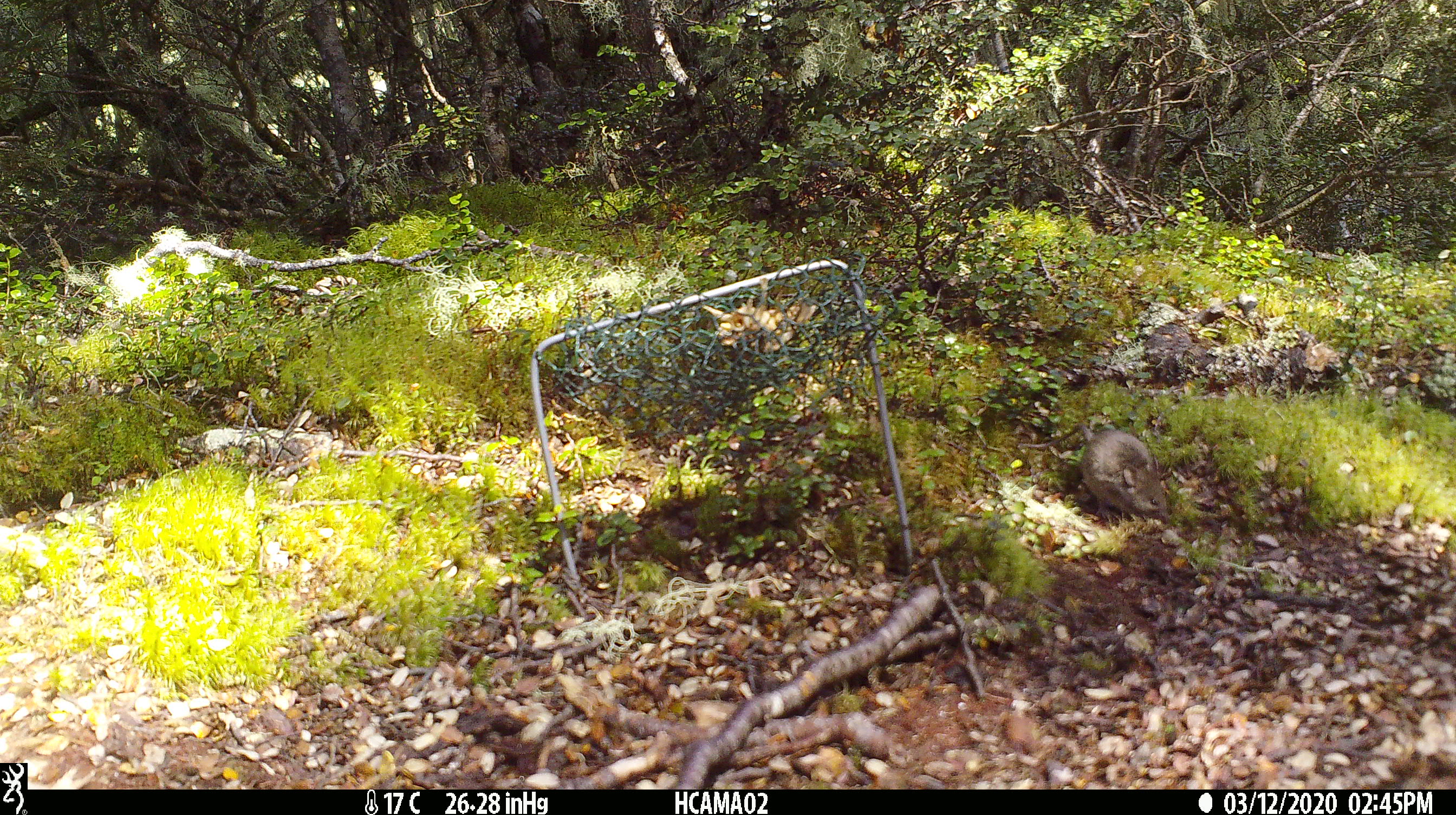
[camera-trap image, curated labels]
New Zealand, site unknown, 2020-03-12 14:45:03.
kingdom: Animalia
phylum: Chordata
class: Mammalia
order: Rodentia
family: Muridae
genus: Mus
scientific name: Mus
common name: mouse